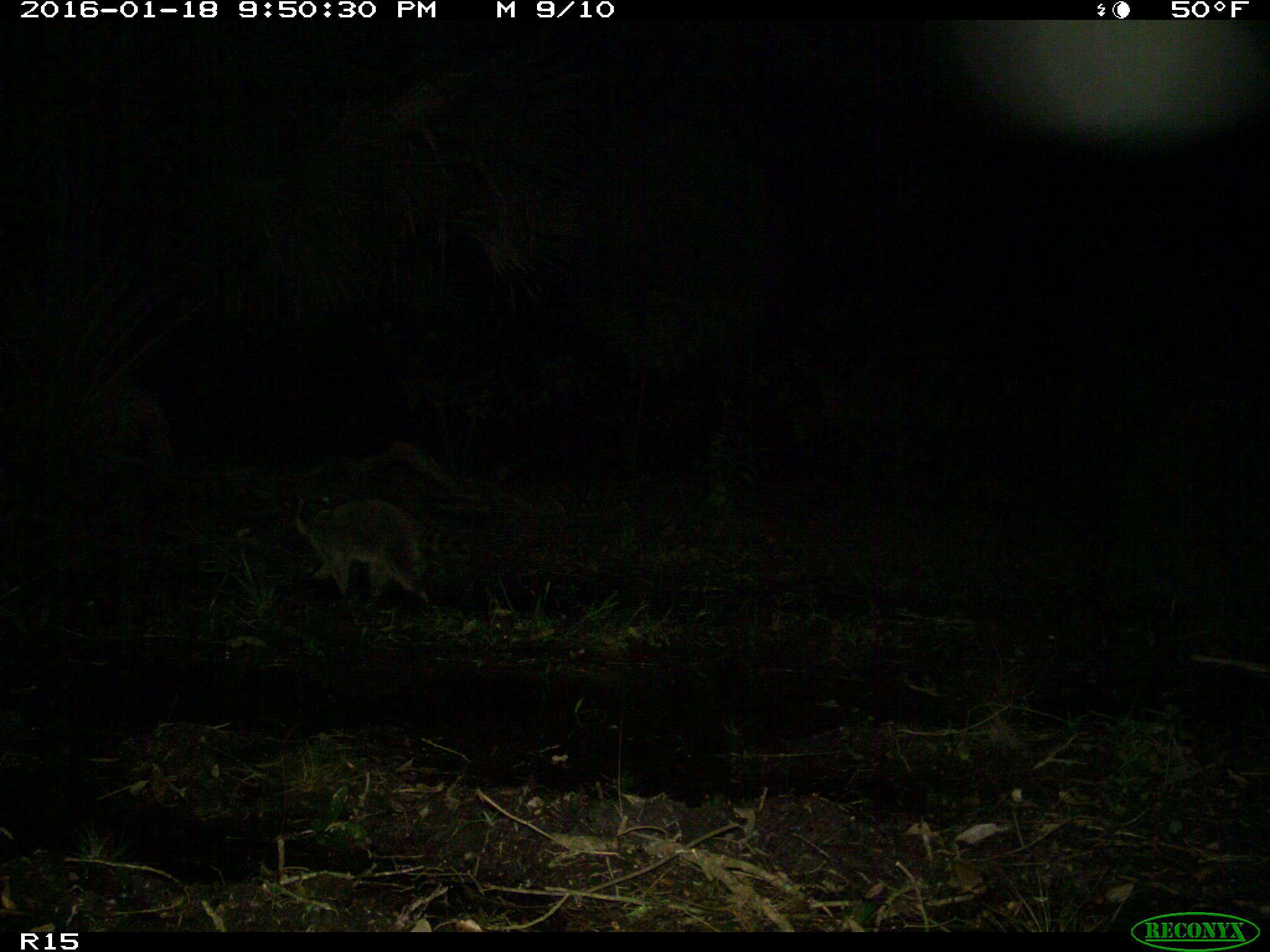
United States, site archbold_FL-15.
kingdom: Animalia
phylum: Chordata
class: Mammalia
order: Carnivora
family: Procyonidae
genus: Procyon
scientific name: Procyon lotor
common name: common raccoon